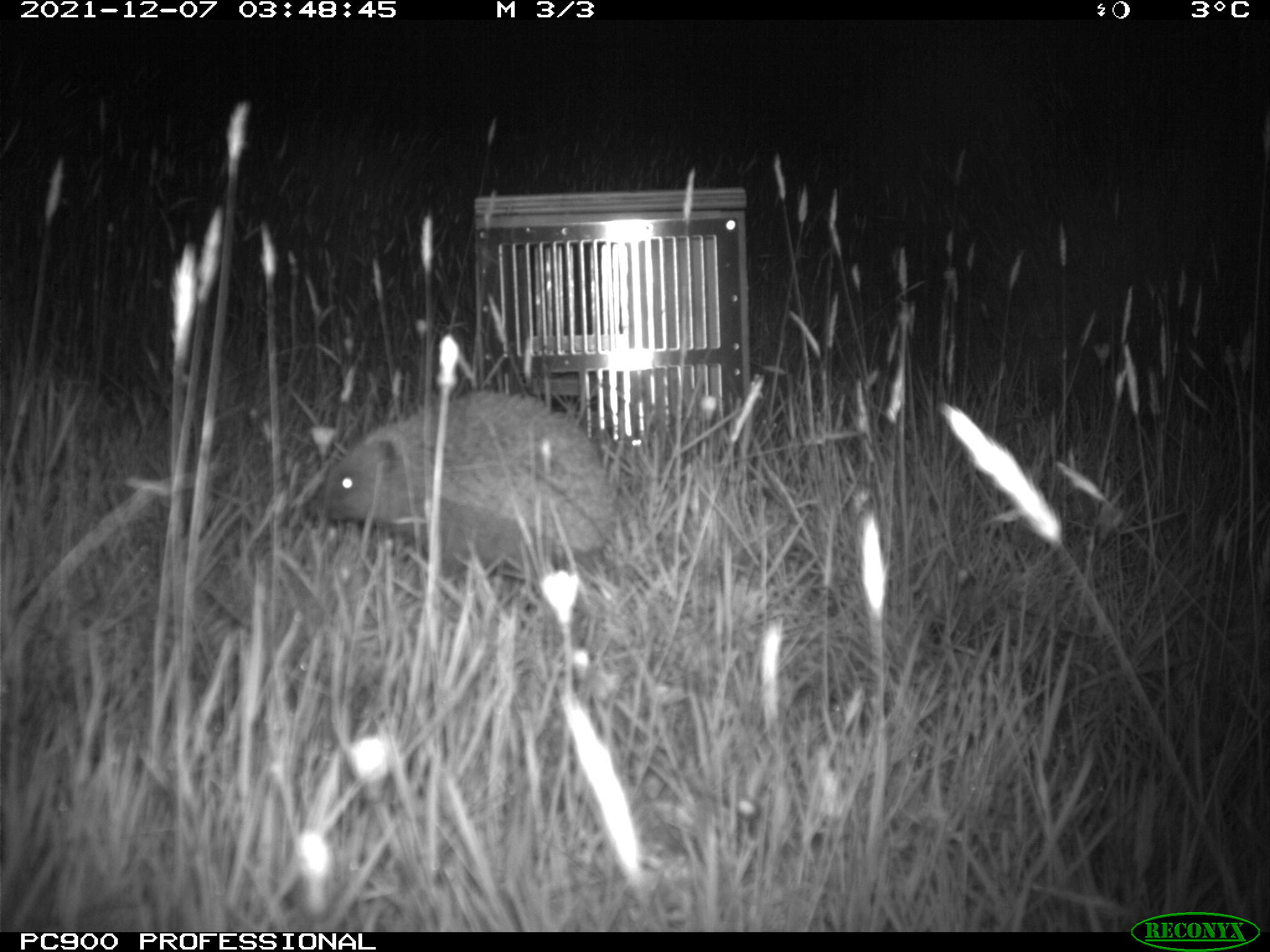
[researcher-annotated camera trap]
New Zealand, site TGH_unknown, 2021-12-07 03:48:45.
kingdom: Animalia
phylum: Chordata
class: Mammalia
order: Eulipotyphla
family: Erinaceidae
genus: Erinaceus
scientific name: Erinaceus europaeus europaeus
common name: european hedgehog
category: hedgehog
Hedgehog (european hedgehog) (Erinaceus europaeus europaeus).